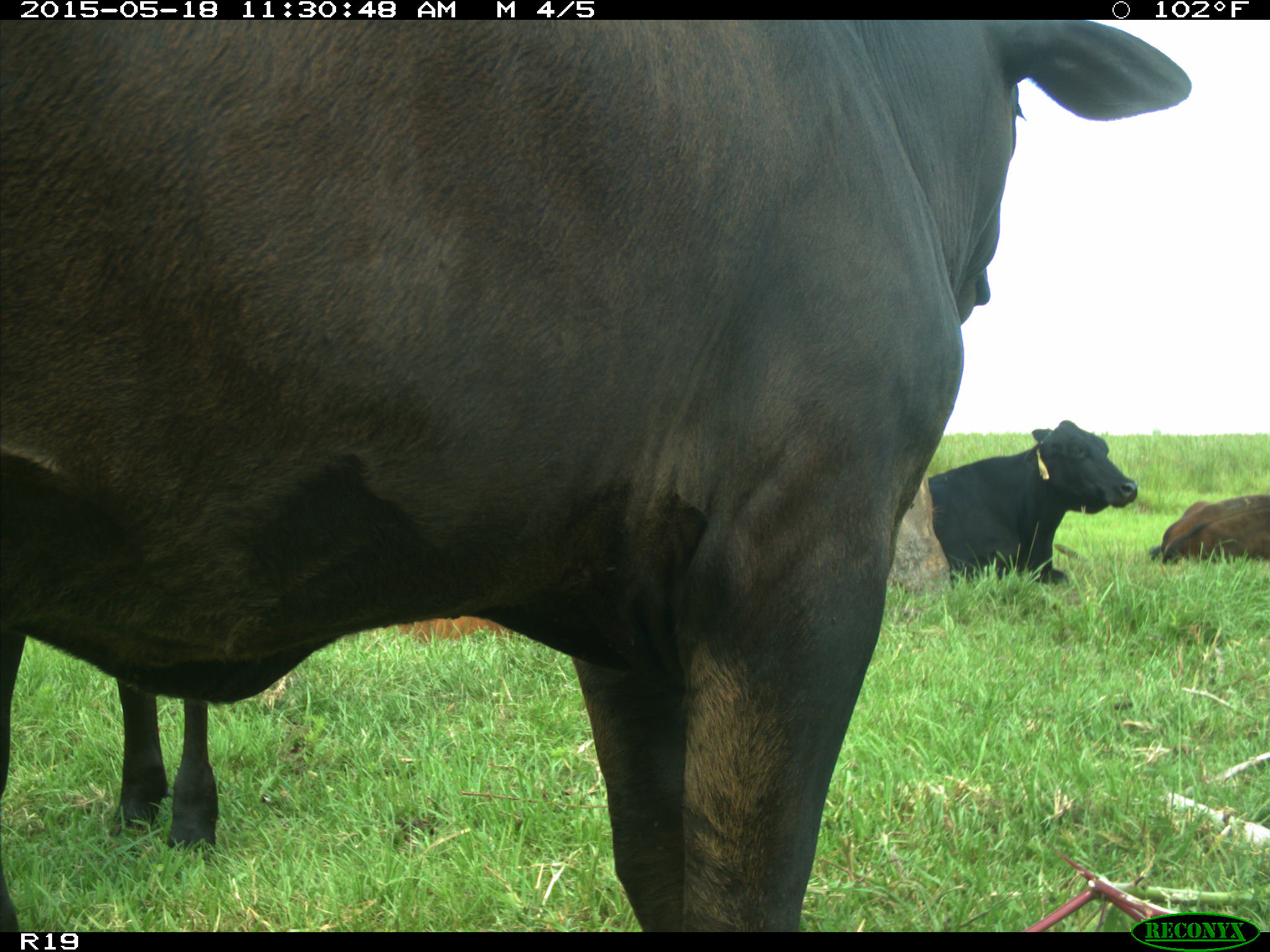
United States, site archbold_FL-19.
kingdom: Animalia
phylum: Chordata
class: Mammalia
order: Artiodactyla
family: Bovidae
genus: Bos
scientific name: Bos taurus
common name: domestic cow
Bos taurus (domestic cow).